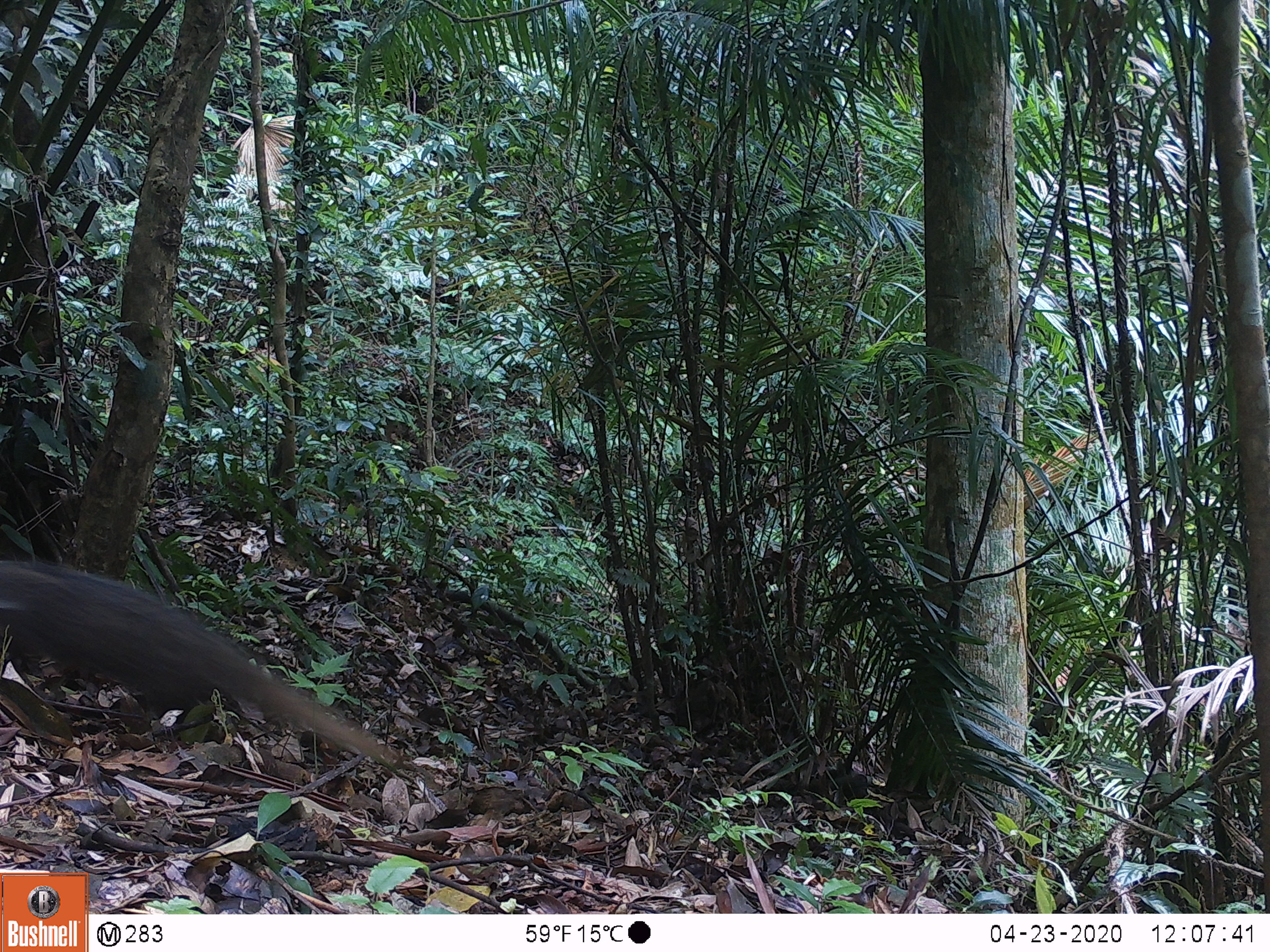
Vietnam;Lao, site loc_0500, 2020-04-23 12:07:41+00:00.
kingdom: Animalia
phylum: Chordata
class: Mammalia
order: Carnivora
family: Herpestidae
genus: Urva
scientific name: Urva urva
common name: crab-eating mongoose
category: crab eating mongoose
Crab eating mongoose (crab-eating mongoose) (Urva urva). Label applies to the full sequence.